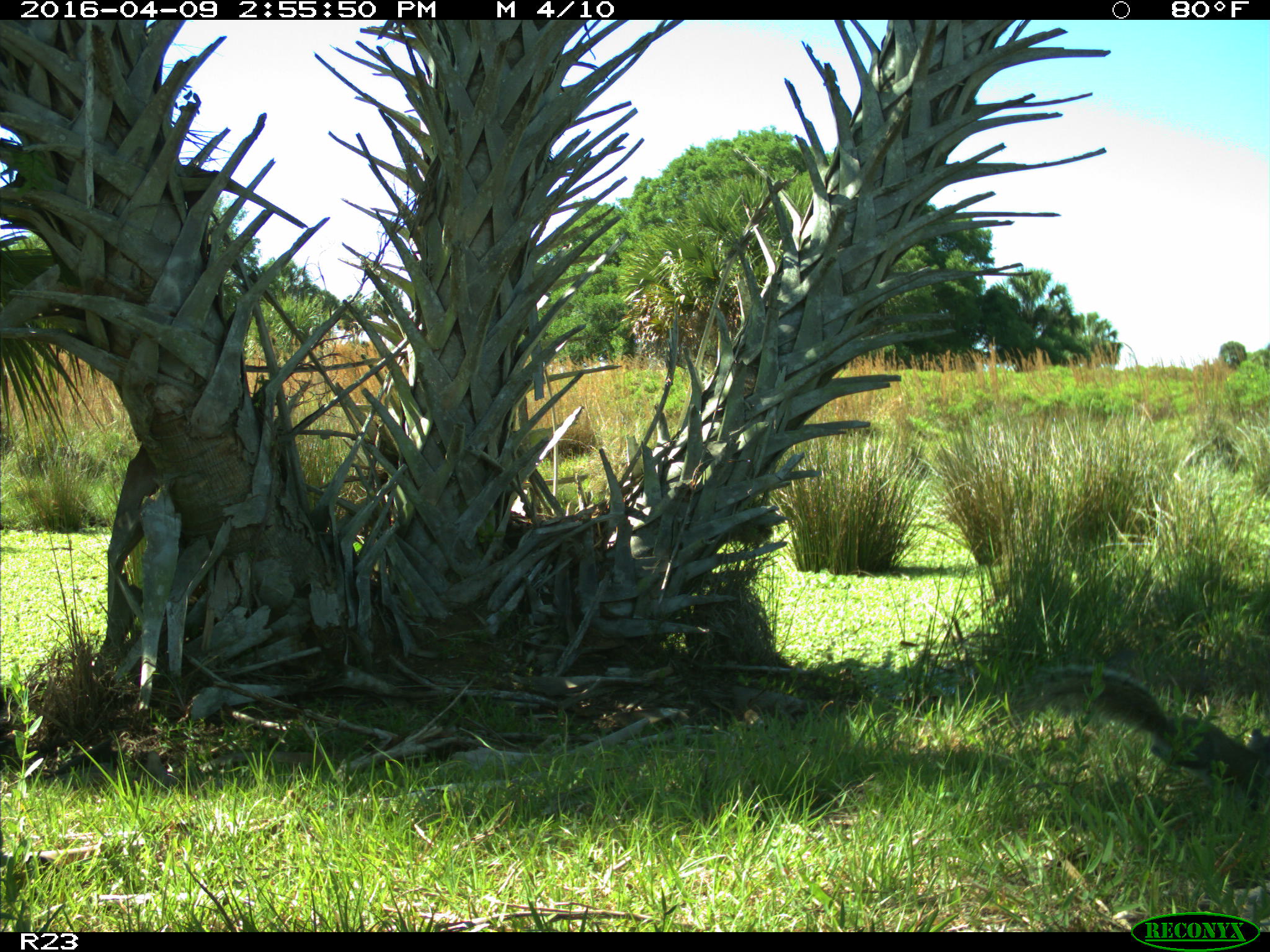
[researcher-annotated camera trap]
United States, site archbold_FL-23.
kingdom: Animalia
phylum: Chordata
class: Mammalia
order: Rodentia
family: Sciuridae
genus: Sciurus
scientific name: Sciurus carolinensis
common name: eastern gray squirrel